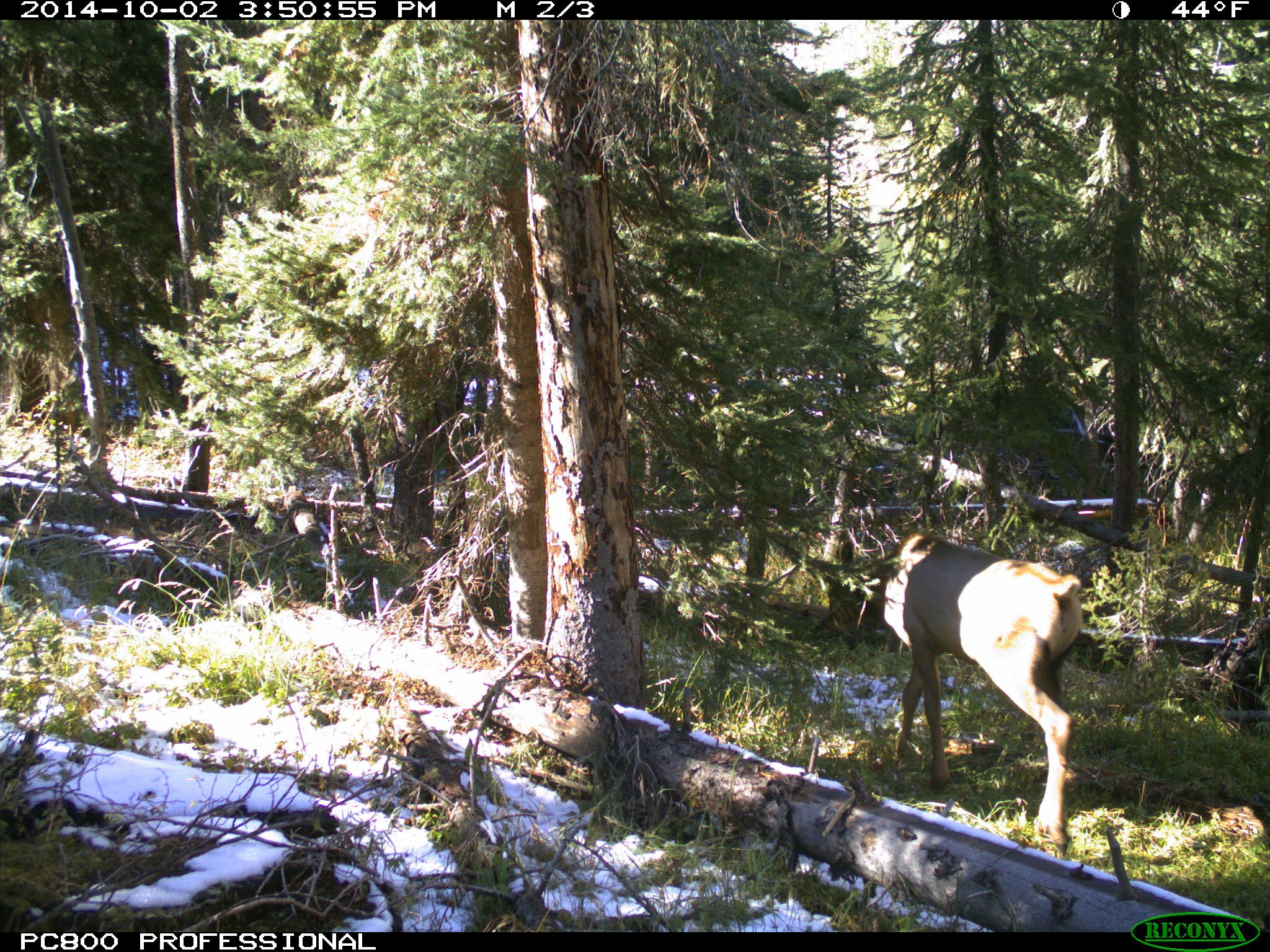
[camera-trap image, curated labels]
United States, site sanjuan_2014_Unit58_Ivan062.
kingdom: Animalia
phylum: Chordata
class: Mammalia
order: Artiodactyla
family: Cervidae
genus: Cervus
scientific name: Cervus elaphus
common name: red deer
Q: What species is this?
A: Cervus elaphus (red deer).